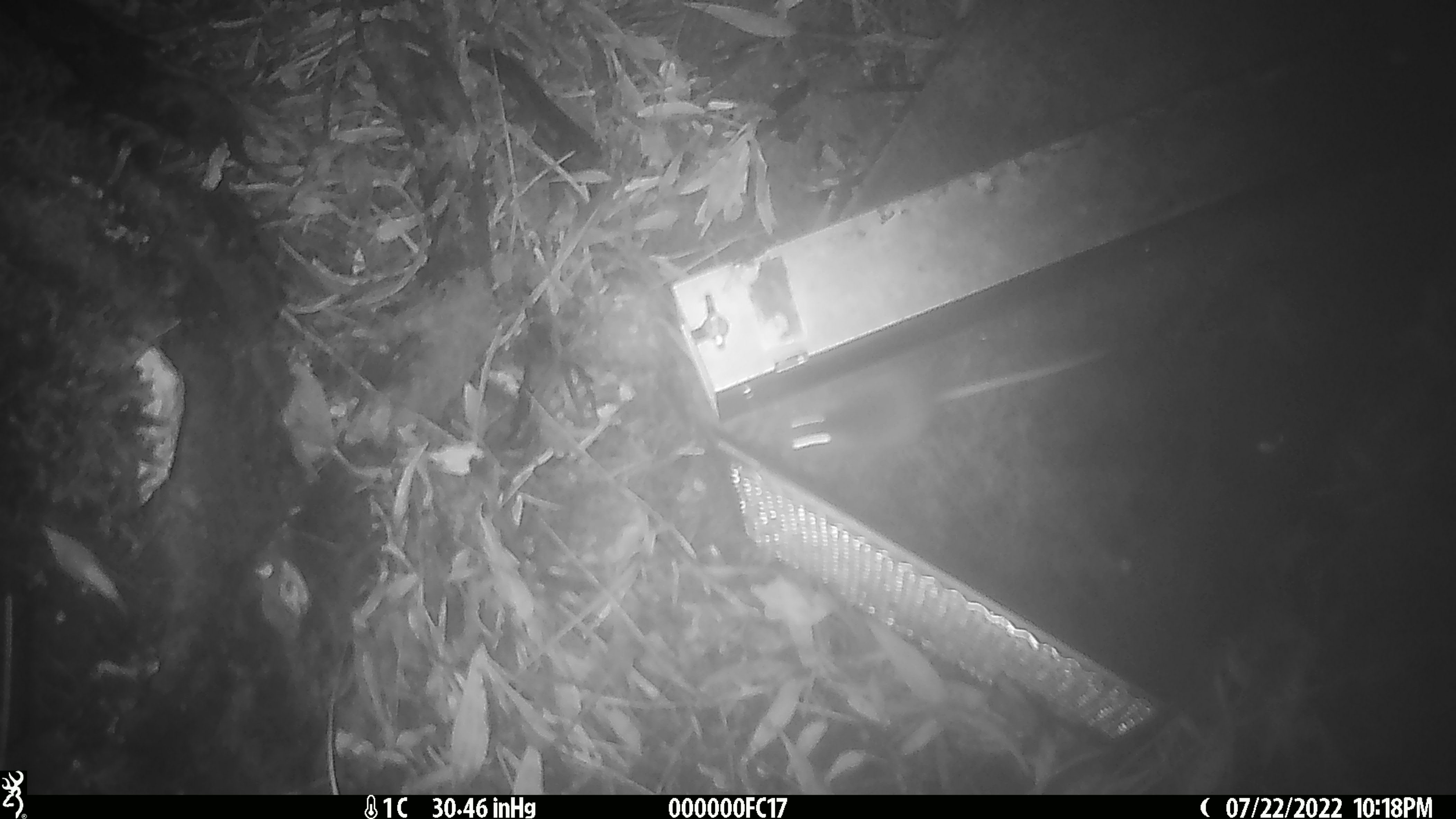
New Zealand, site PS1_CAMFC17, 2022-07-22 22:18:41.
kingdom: Animalia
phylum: Chordata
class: Mammalia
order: Rodentia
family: Muridae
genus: Mus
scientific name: Mus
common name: mouse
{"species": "mouse (Mus)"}